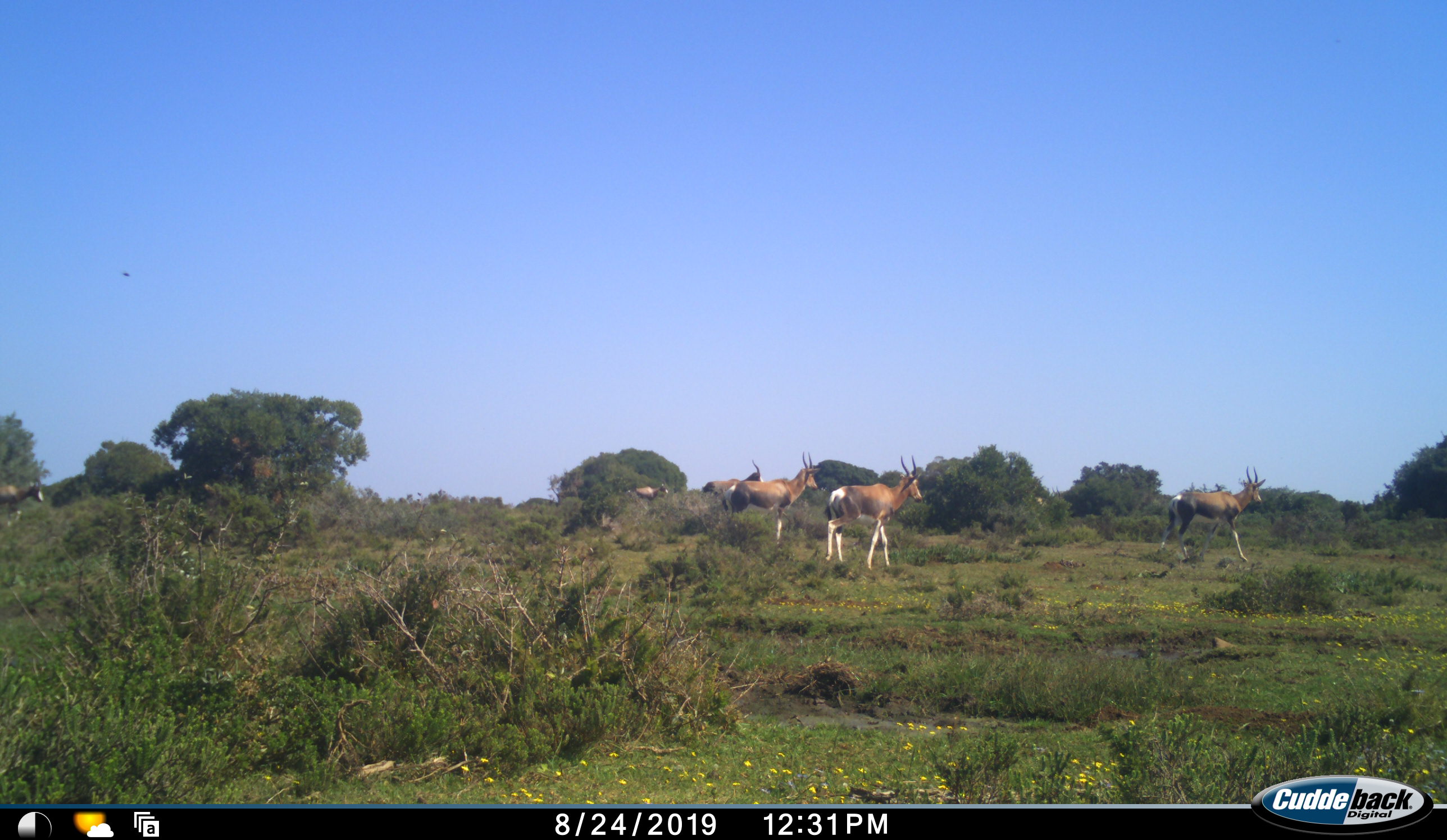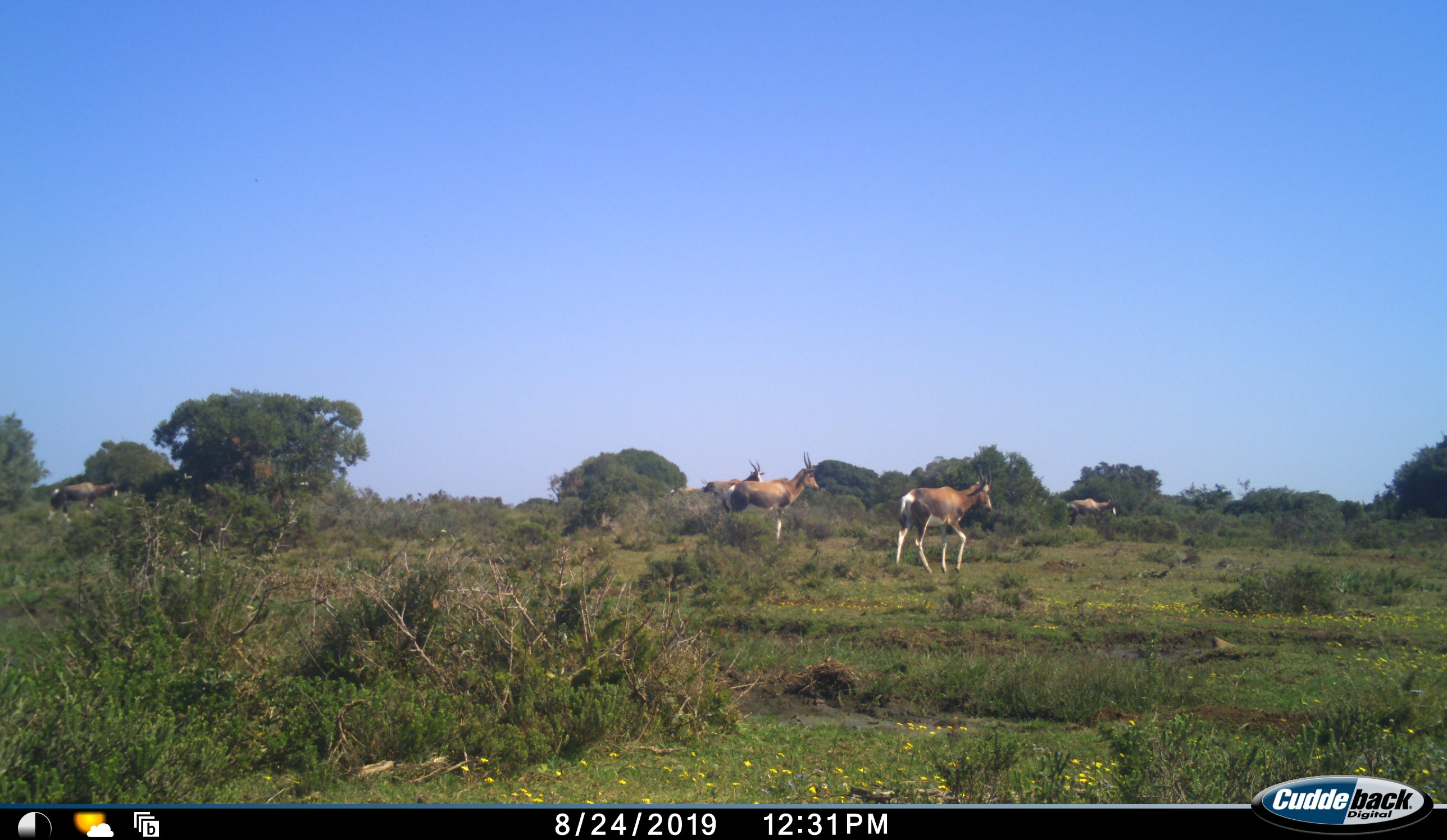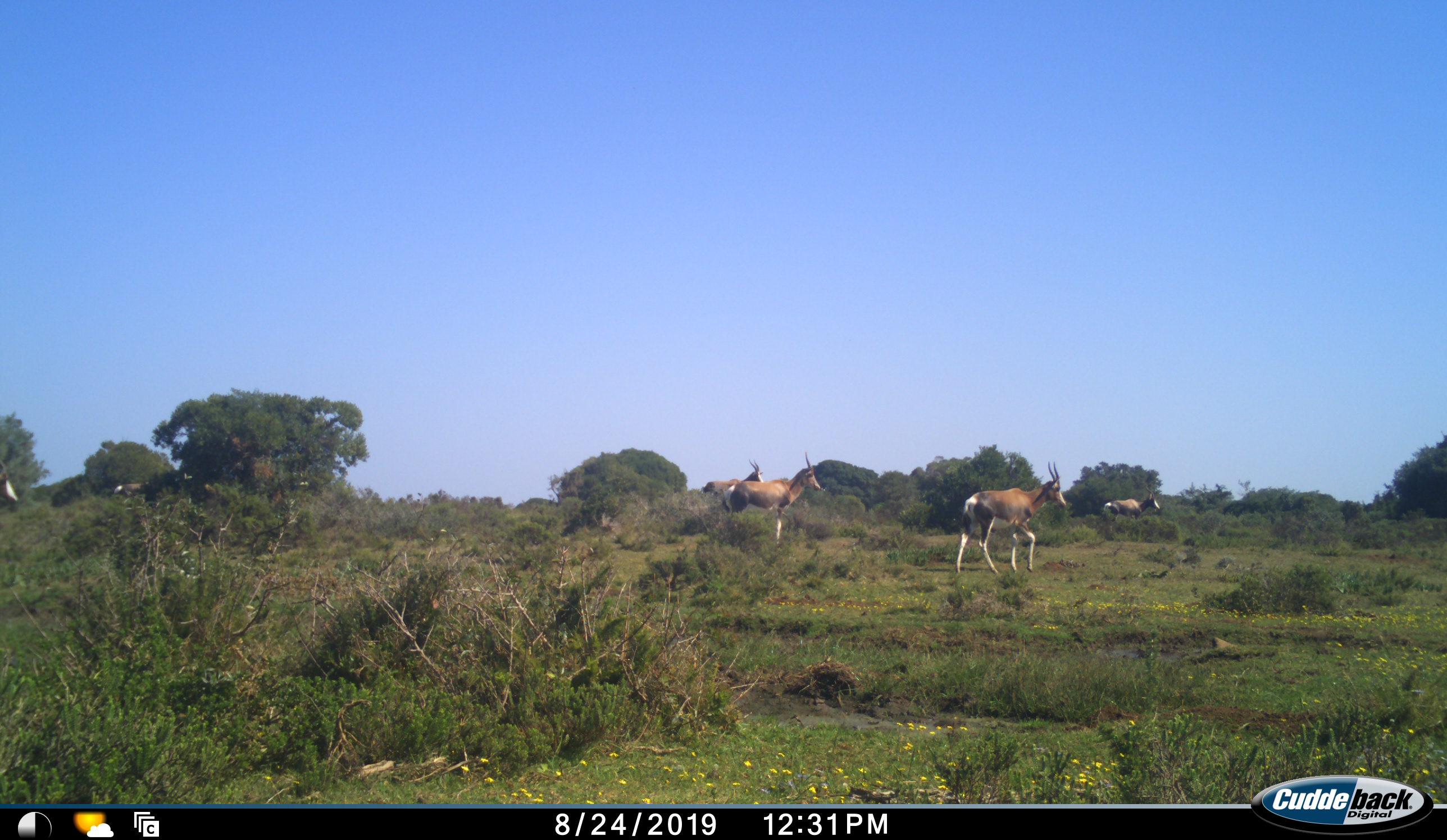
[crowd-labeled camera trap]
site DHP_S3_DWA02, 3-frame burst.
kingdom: Animalia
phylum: Chordata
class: Mammalia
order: Artiodactyla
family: Bovidae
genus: Damaliscus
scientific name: Damaliscus pygargus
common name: bontebok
Bontebok (Damaliscus pygargus), count 7. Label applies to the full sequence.